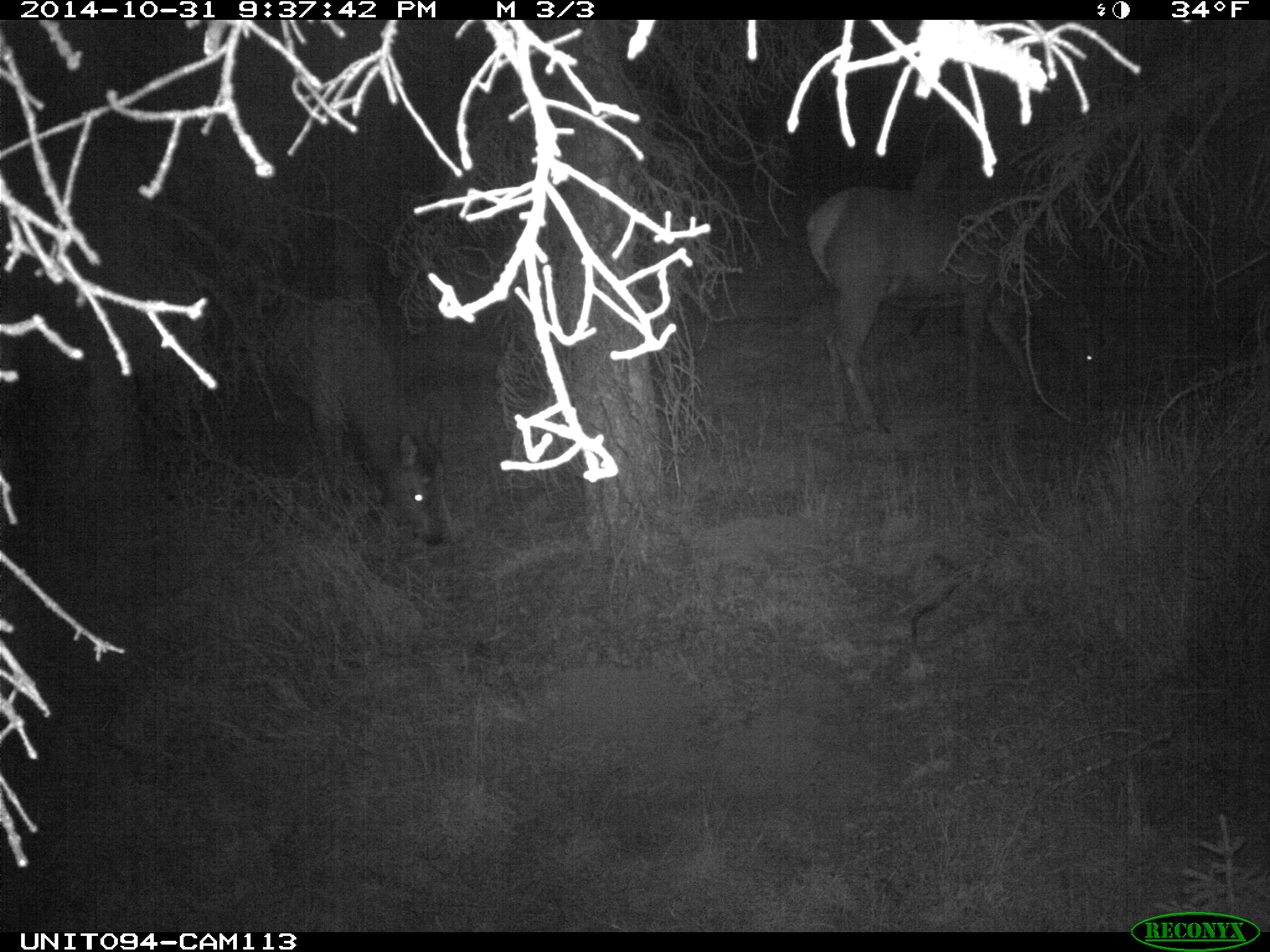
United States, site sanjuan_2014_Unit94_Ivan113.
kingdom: Animalia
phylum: Chordata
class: Mammalia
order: Artiodactyla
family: Cervidae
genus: Cervus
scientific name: Cervus elaphus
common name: red deer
Cervus elaphus (red deer).